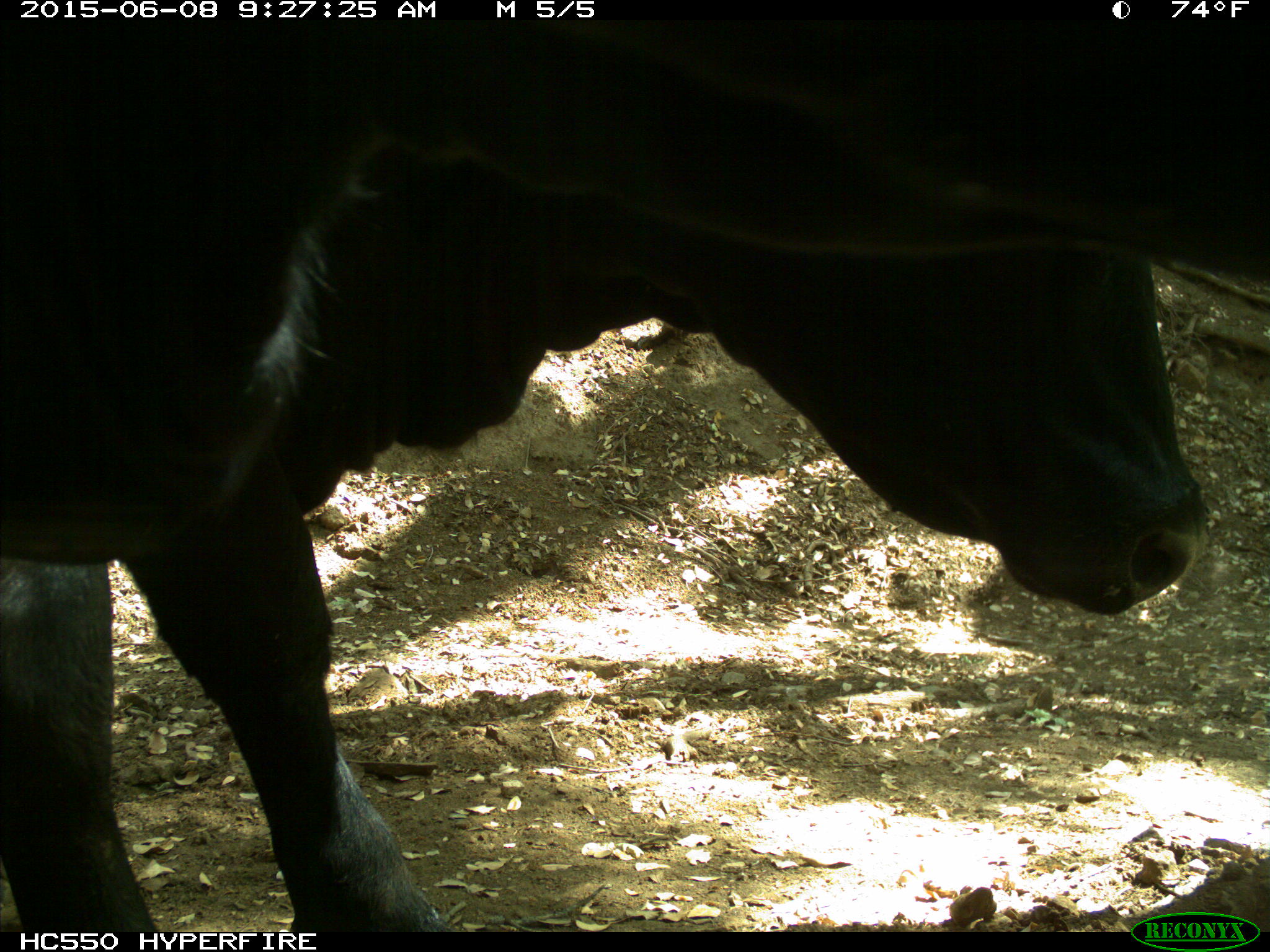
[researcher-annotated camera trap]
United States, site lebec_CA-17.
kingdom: Animalia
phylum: Chordata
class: Mammalia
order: Artiodactyla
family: Bovidae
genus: Bos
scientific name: Bos taurus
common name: domestic cow